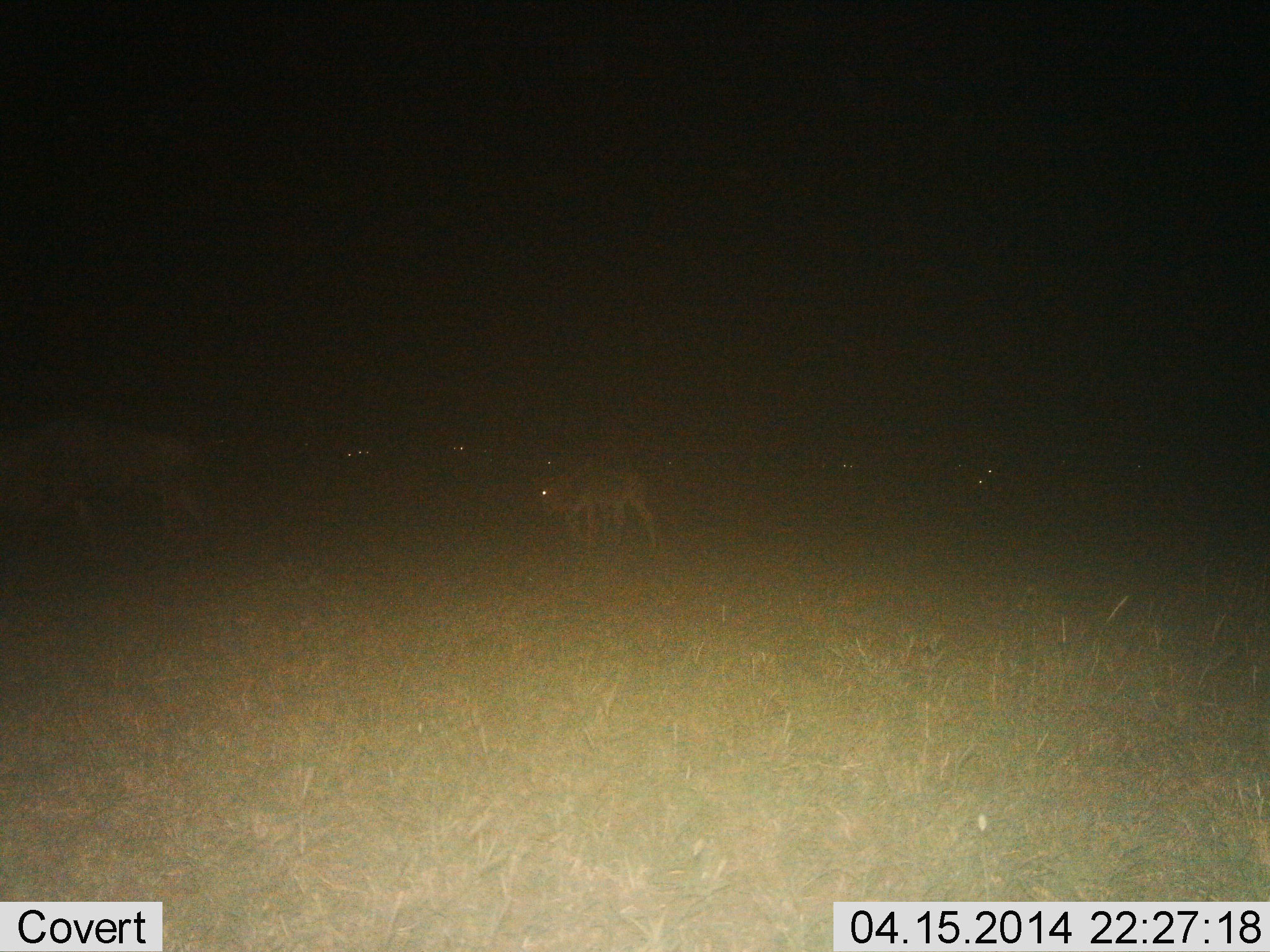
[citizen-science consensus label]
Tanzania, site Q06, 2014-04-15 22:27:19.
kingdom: Animalia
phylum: Chordata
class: Mammalia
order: Artiodactyla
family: Bovidae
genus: Connochaetes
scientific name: Connochaetes taurinus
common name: blue wildebeest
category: wildebeest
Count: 7.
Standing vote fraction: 20%.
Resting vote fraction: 10%.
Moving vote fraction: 100%.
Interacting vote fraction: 0%.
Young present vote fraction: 30%.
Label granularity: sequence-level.